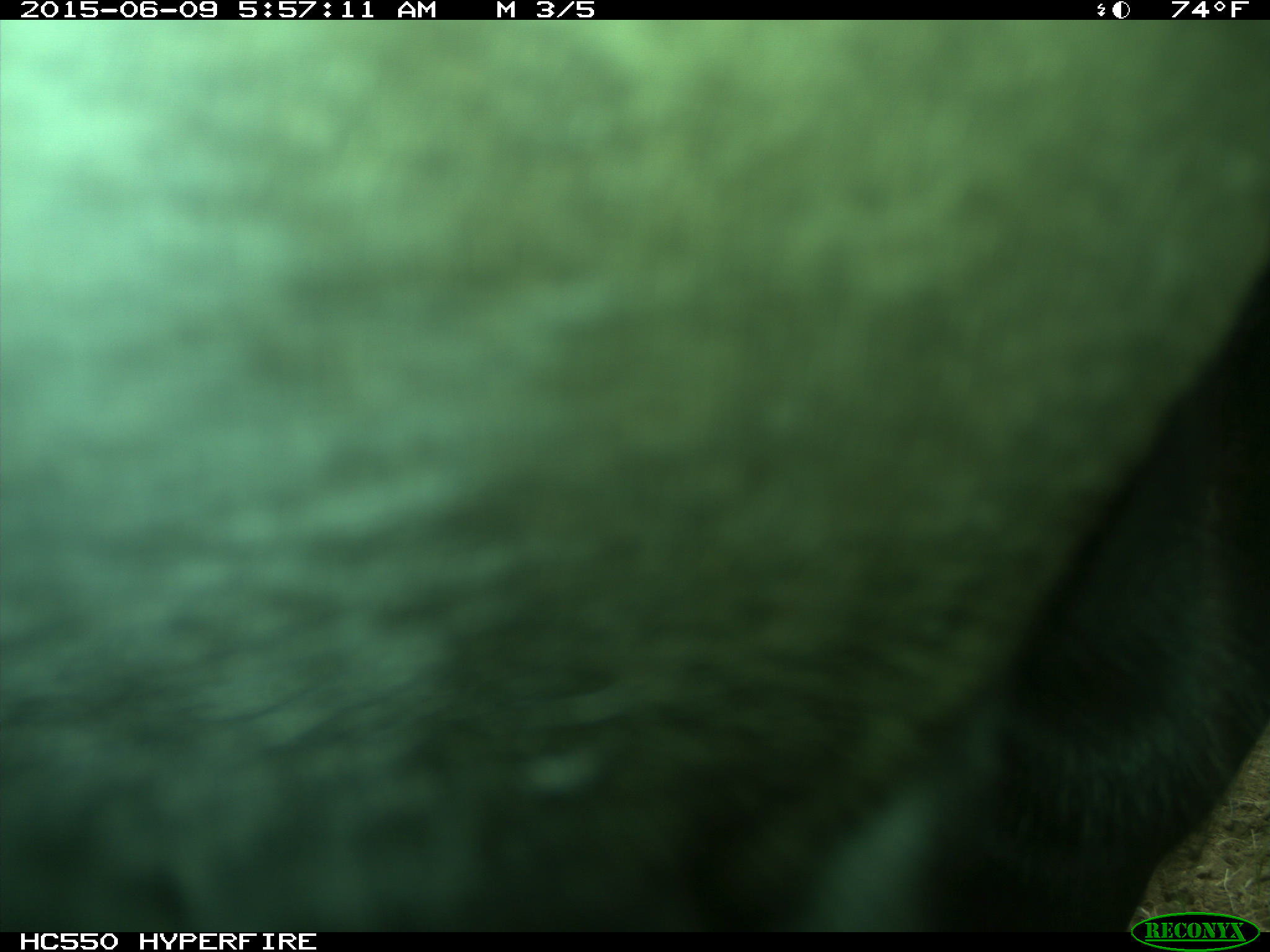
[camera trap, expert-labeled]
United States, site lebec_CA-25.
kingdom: Animalia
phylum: Chordata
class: Mammalia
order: Artiodactyla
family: Bovidae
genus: Bos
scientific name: Bos taurus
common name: domestic cow